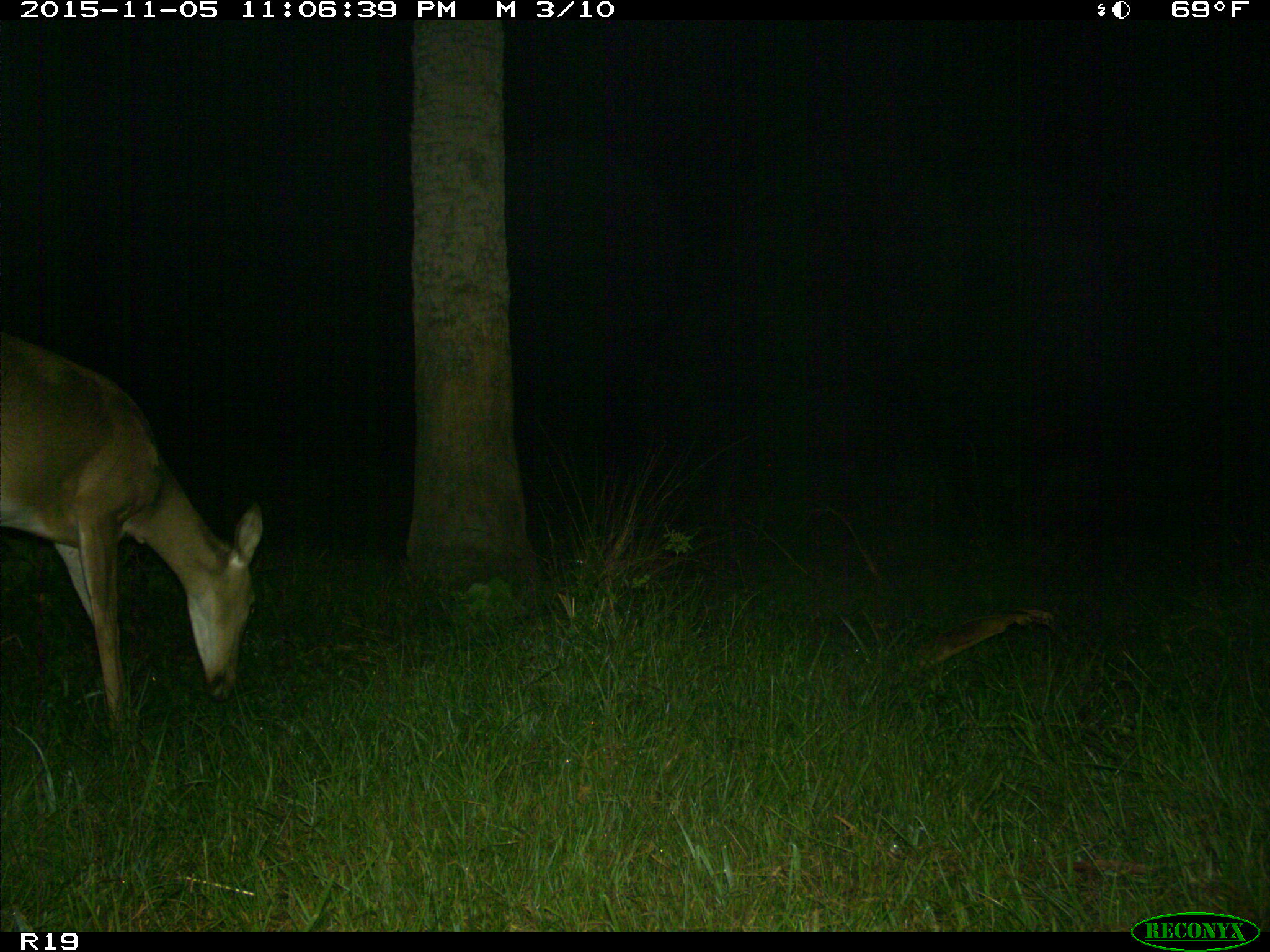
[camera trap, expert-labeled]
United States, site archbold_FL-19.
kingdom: Animalia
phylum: Chordata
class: Mammalia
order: Artiodactyla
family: Cervidae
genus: Odocoileus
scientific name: Odocoileus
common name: deer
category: unidentified deer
Unidentified deer (deer) (Odocoileus).